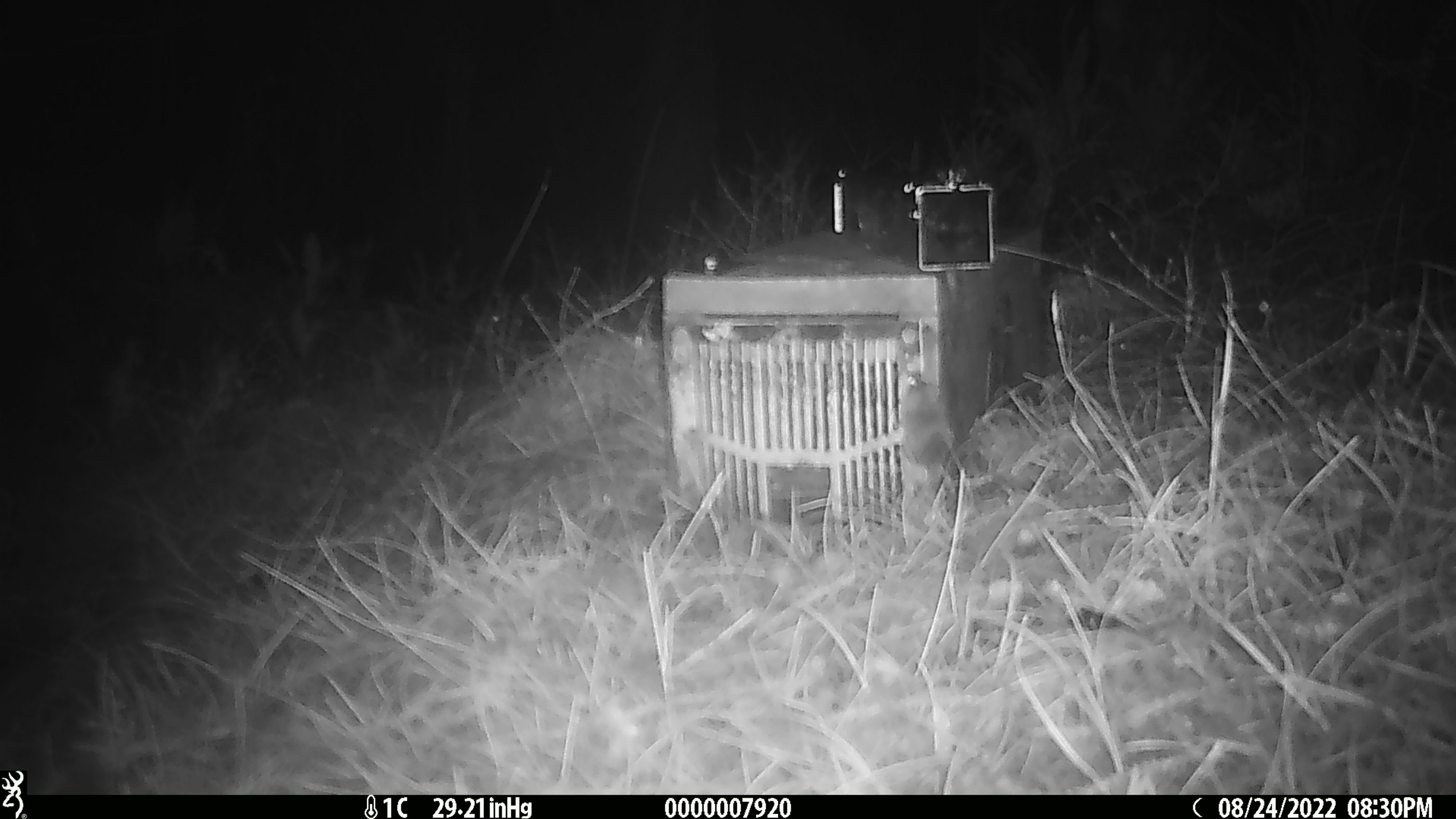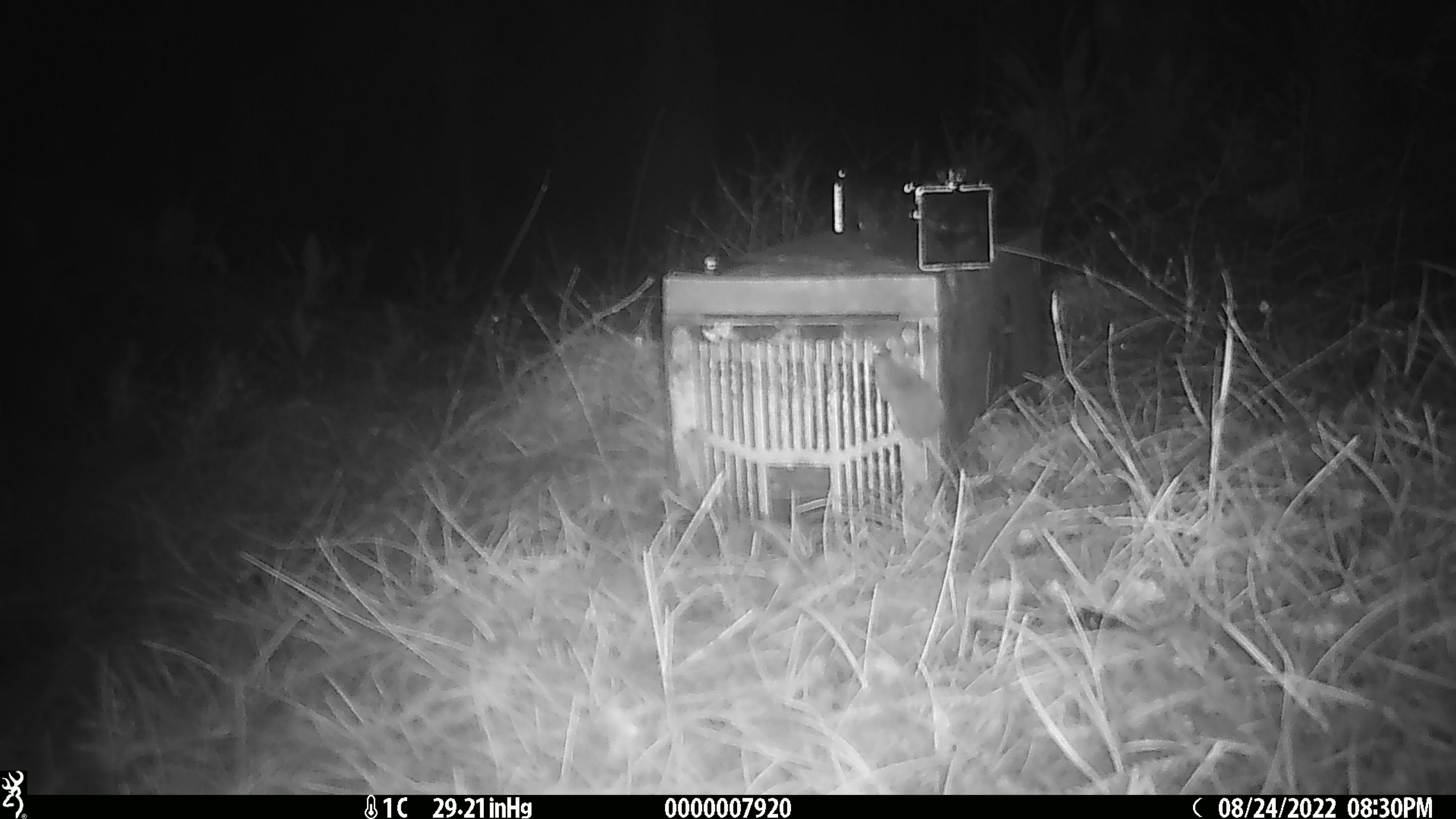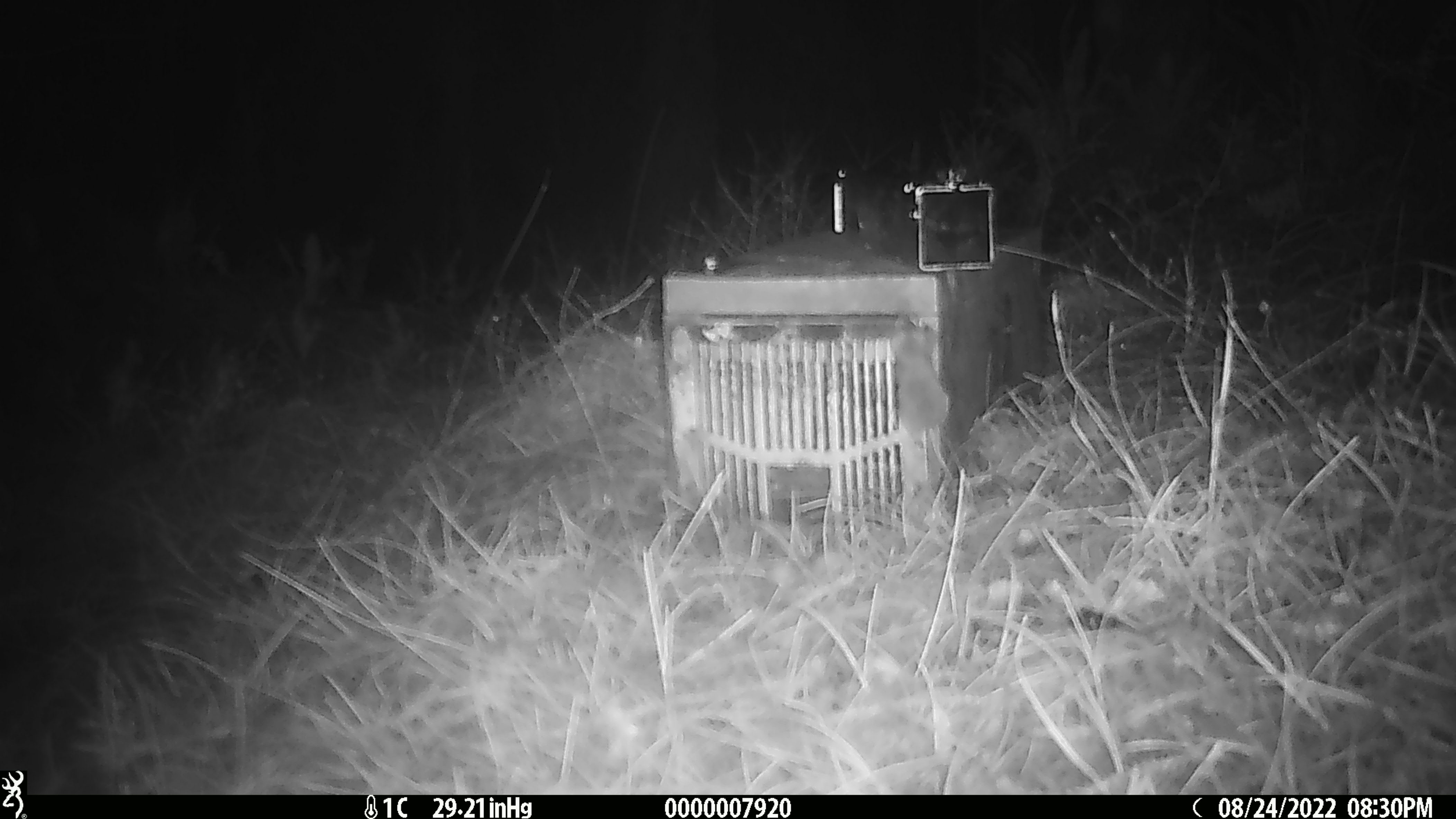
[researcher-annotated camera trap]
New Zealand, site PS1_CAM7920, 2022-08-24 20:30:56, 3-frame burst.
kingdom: Animalia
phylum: Chordata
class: Mammalia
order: Rodentia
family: Muridae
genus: Mus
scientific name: Mus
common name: mouse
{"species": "mouse (Mus)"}